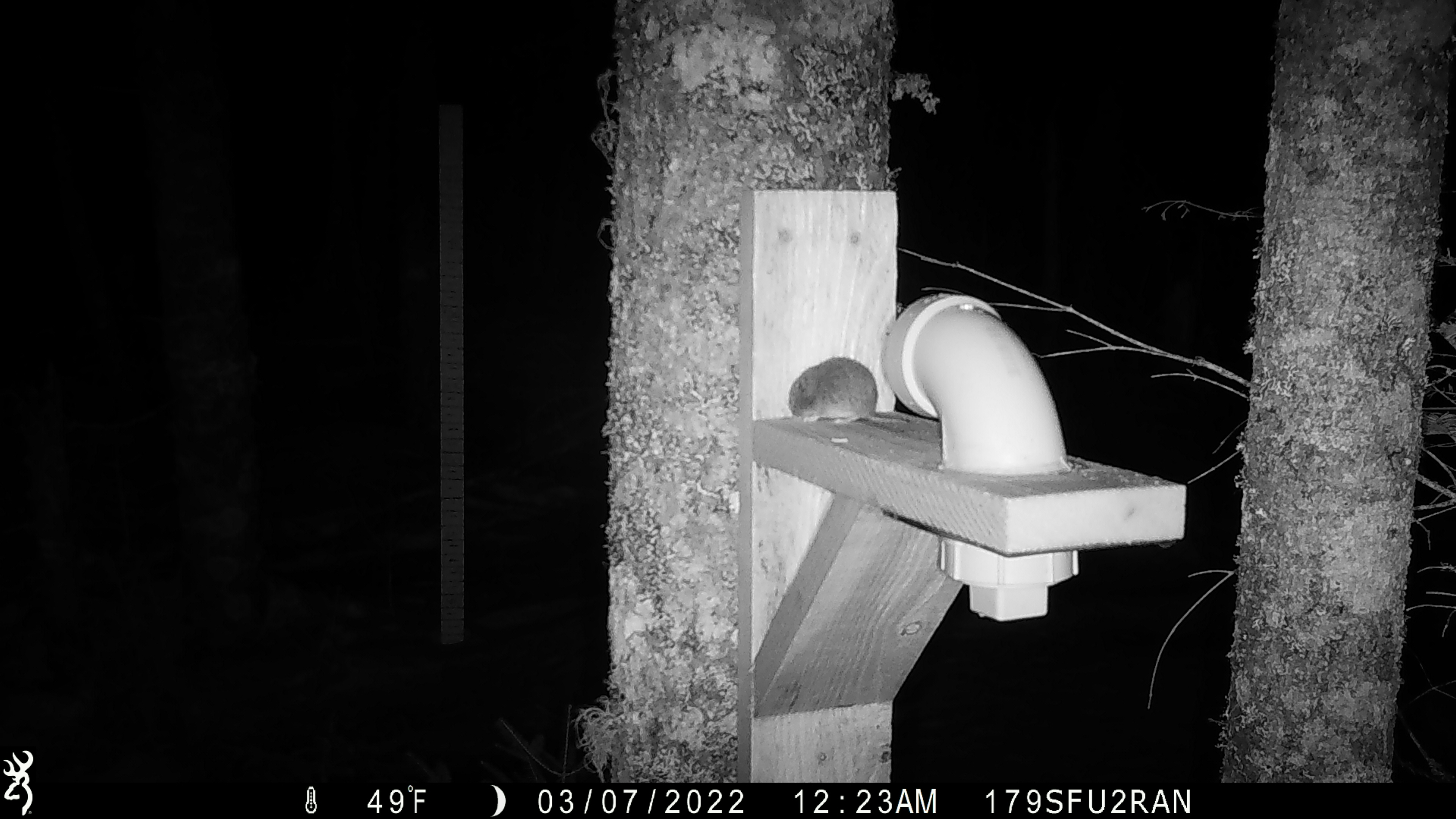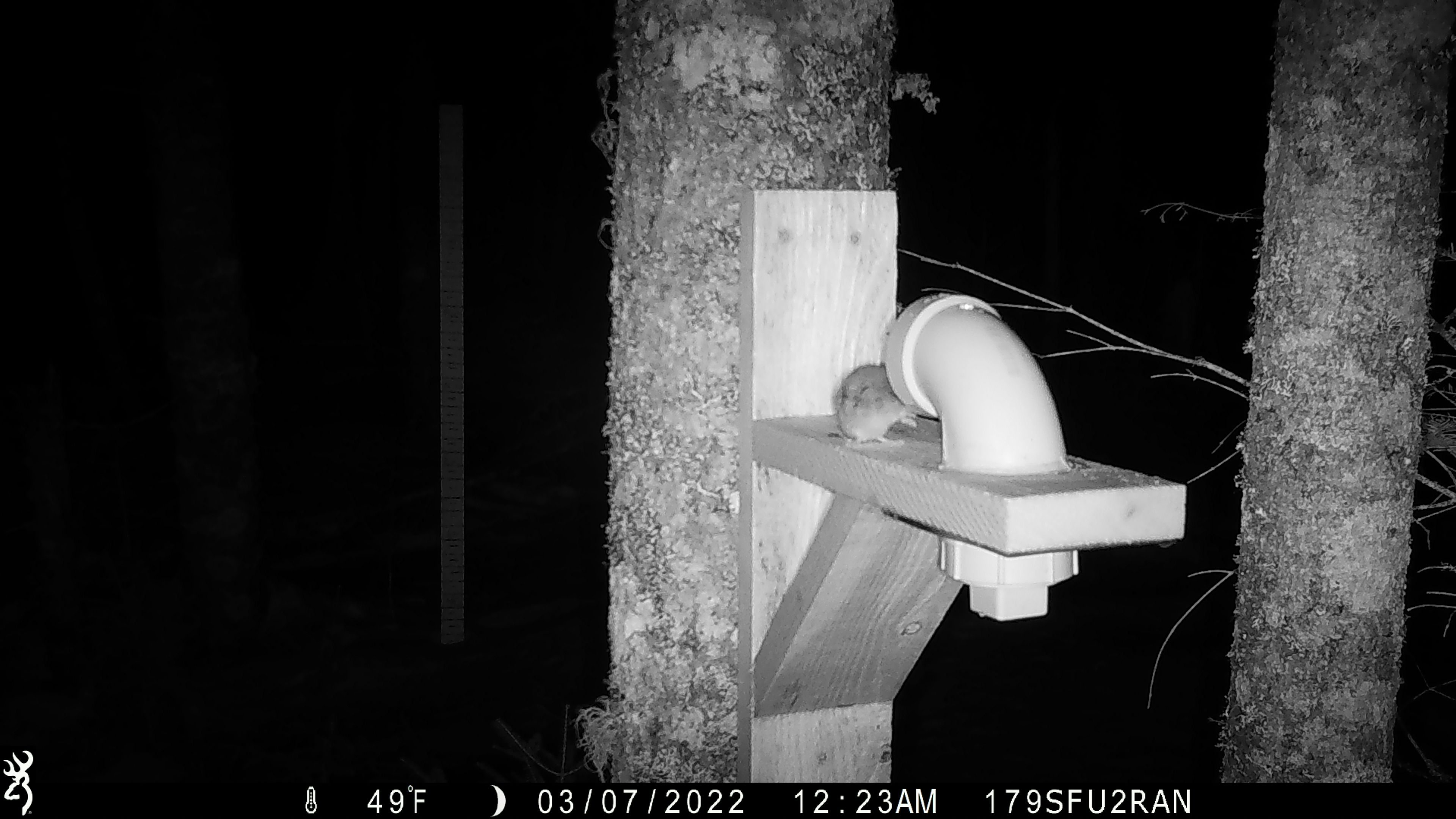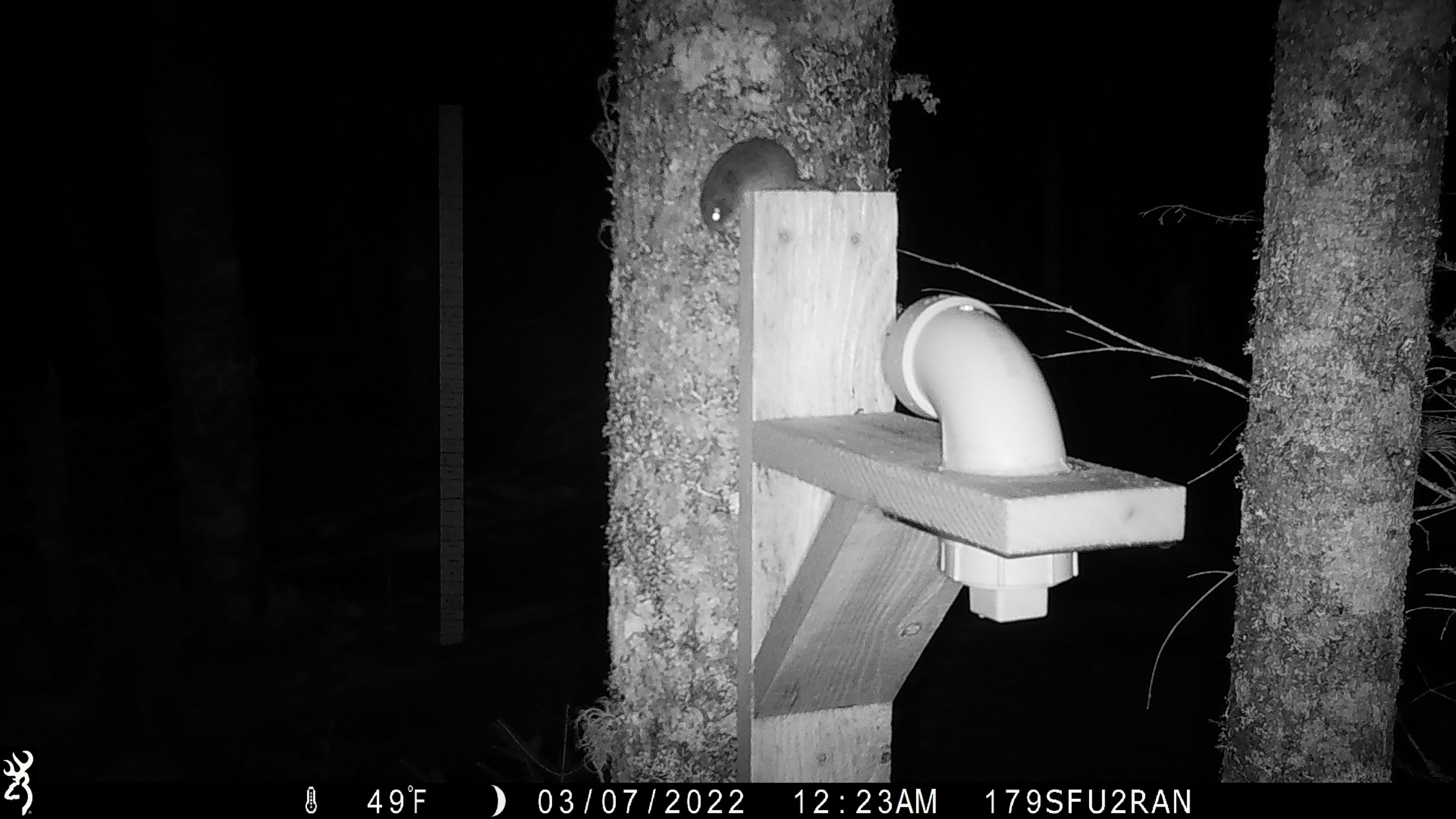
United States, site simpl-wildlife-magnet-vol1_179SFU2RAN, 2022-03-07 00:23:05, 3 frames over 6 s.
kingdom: Animalia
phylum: Chordata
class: Mammalia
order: Rodentia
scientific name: Rodentia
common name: mouse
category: mouse sp.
Mouse sp. (mouse) (Rodentia).